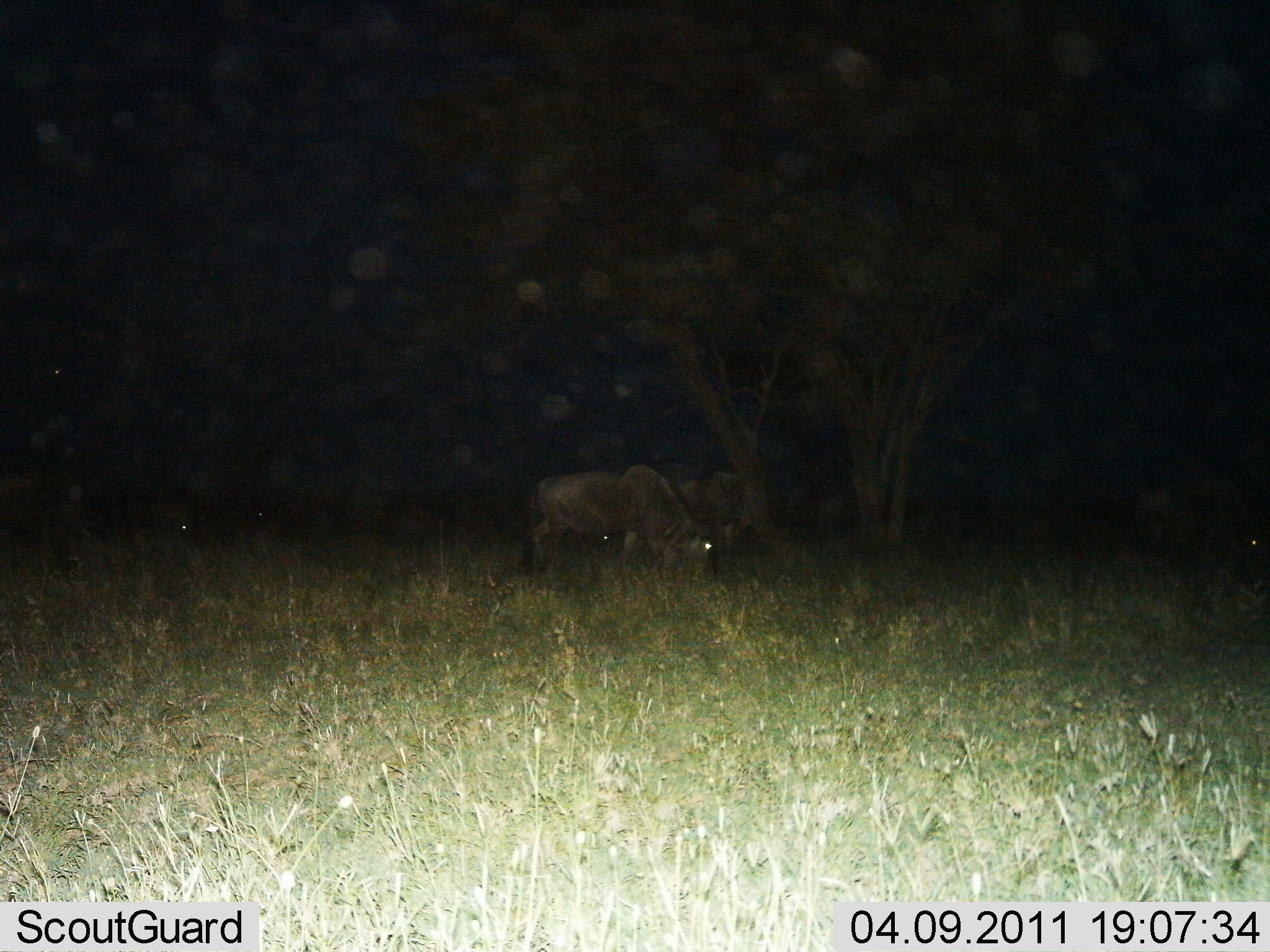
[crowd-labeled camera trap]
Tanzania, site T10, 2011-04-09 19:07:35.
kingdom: Animalia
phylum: Chordata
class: Mammalia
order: Artiodactyla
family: Bovidae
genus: Connochaetes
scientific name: Connochaetes taurinus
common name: blue wildebeest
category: wildebeest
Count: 2.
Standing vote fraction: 10%.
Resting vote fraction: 0%.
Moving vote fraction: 0%.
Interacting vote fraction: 0%.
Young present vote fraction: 0%.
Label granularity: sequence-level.